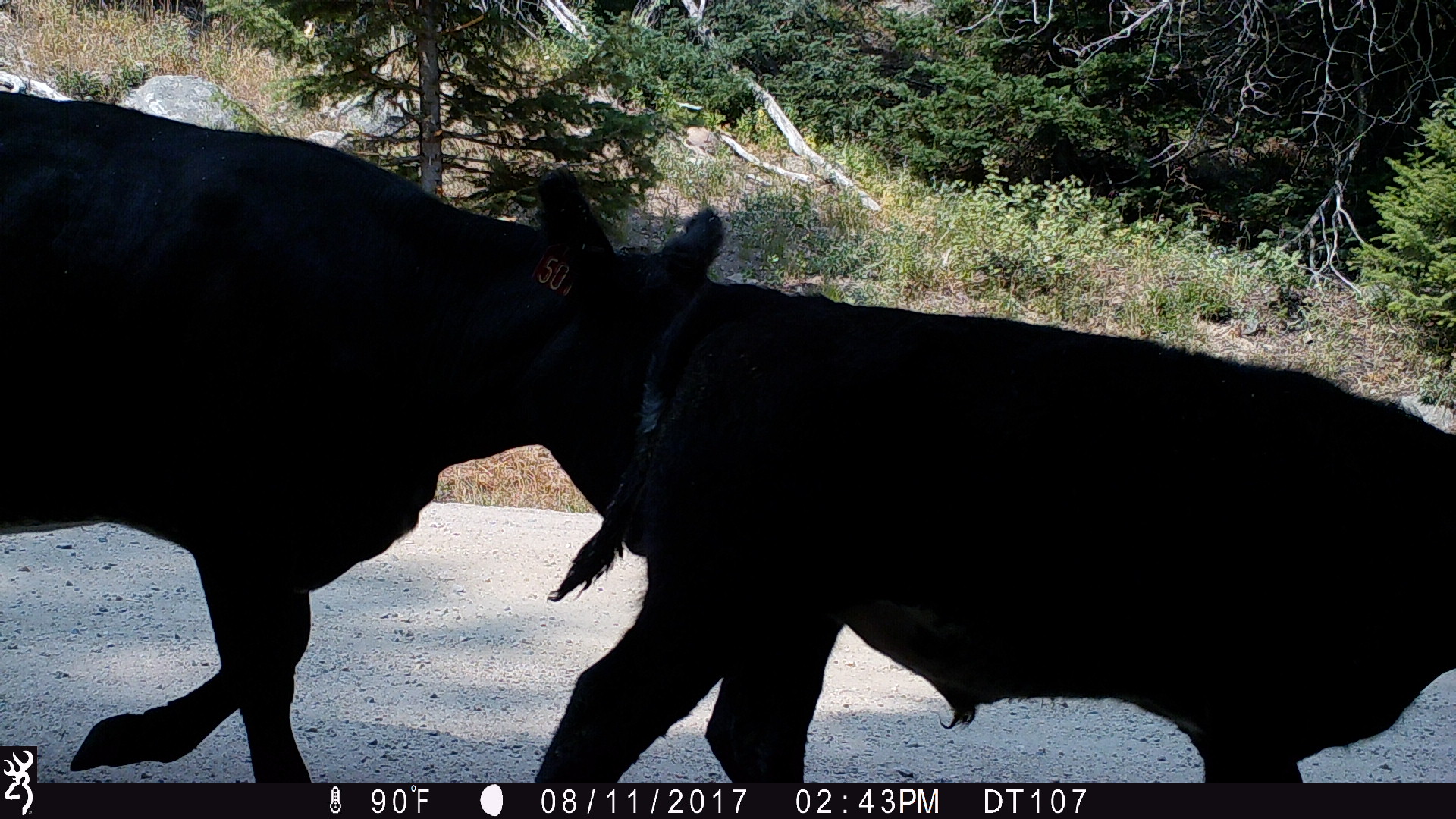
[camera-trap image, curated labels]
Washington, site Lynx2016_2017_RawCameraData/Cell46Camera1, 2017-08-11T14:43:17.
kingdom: Animalia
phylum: Chordata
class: Mammalia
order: Artiodactyla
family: Bovidae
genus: Bos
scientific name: Bos taurus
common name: domestic cattle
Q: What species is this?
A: Domestic cattle (Bos taurus).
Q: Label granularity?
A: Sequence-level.